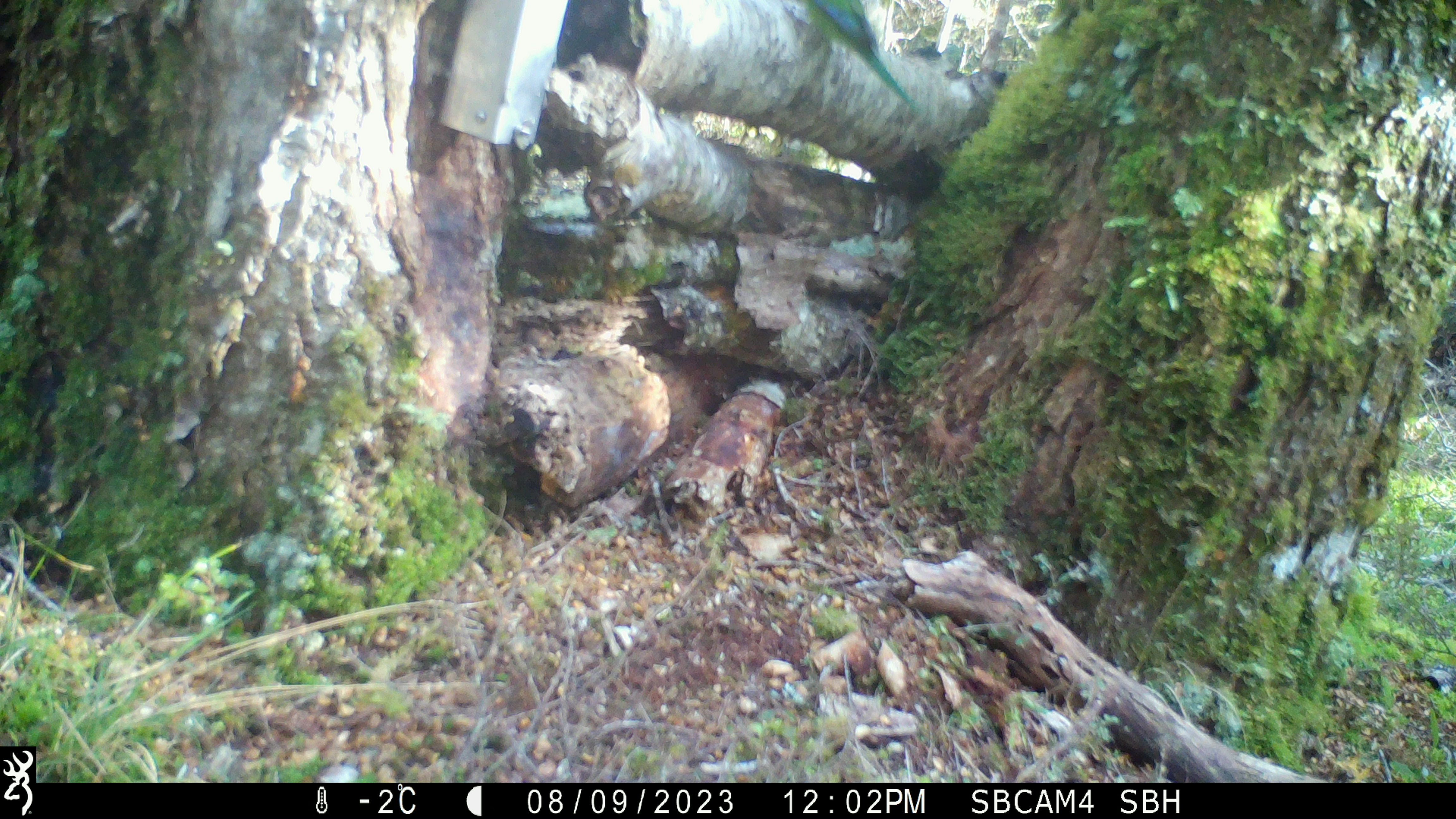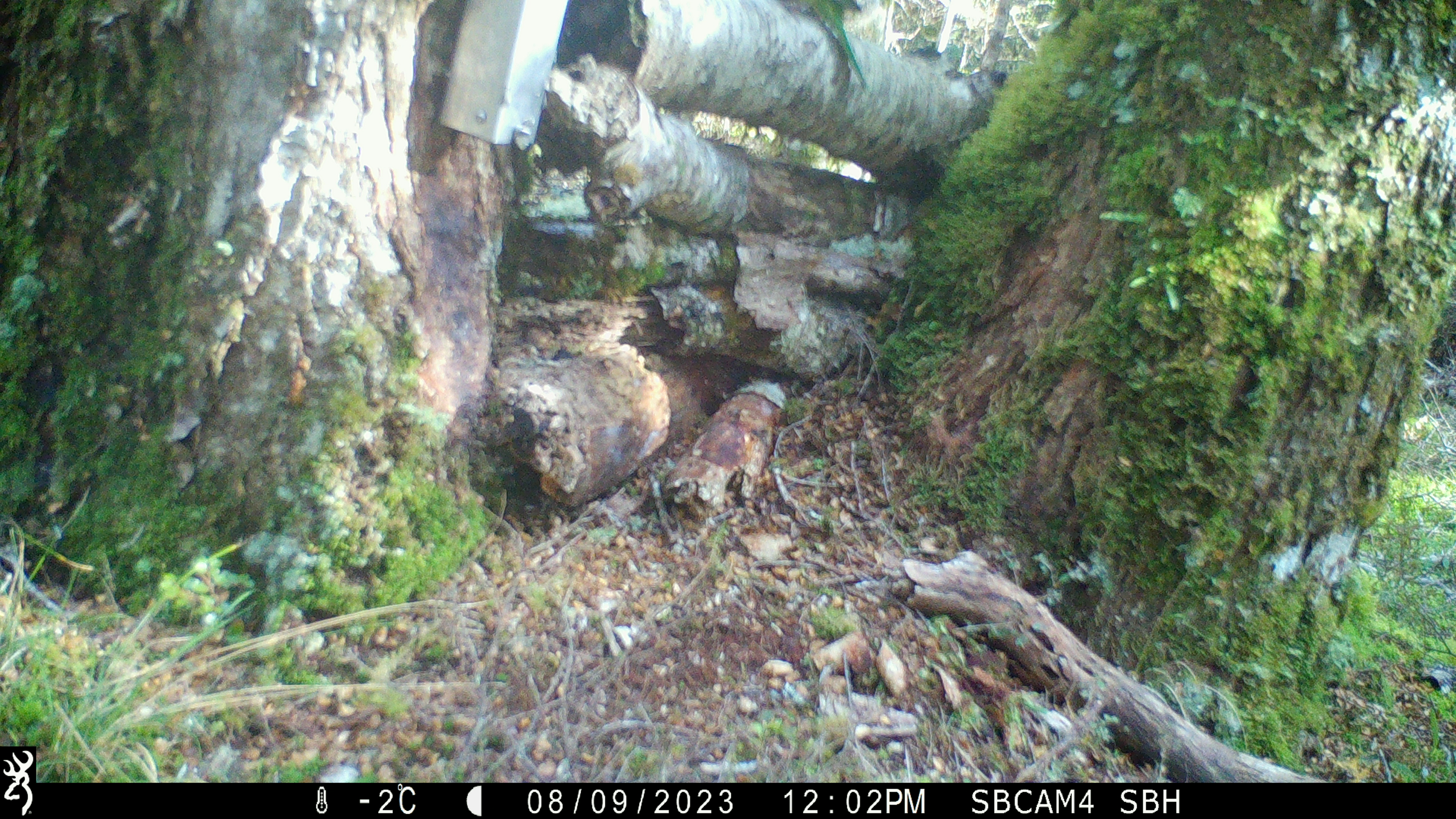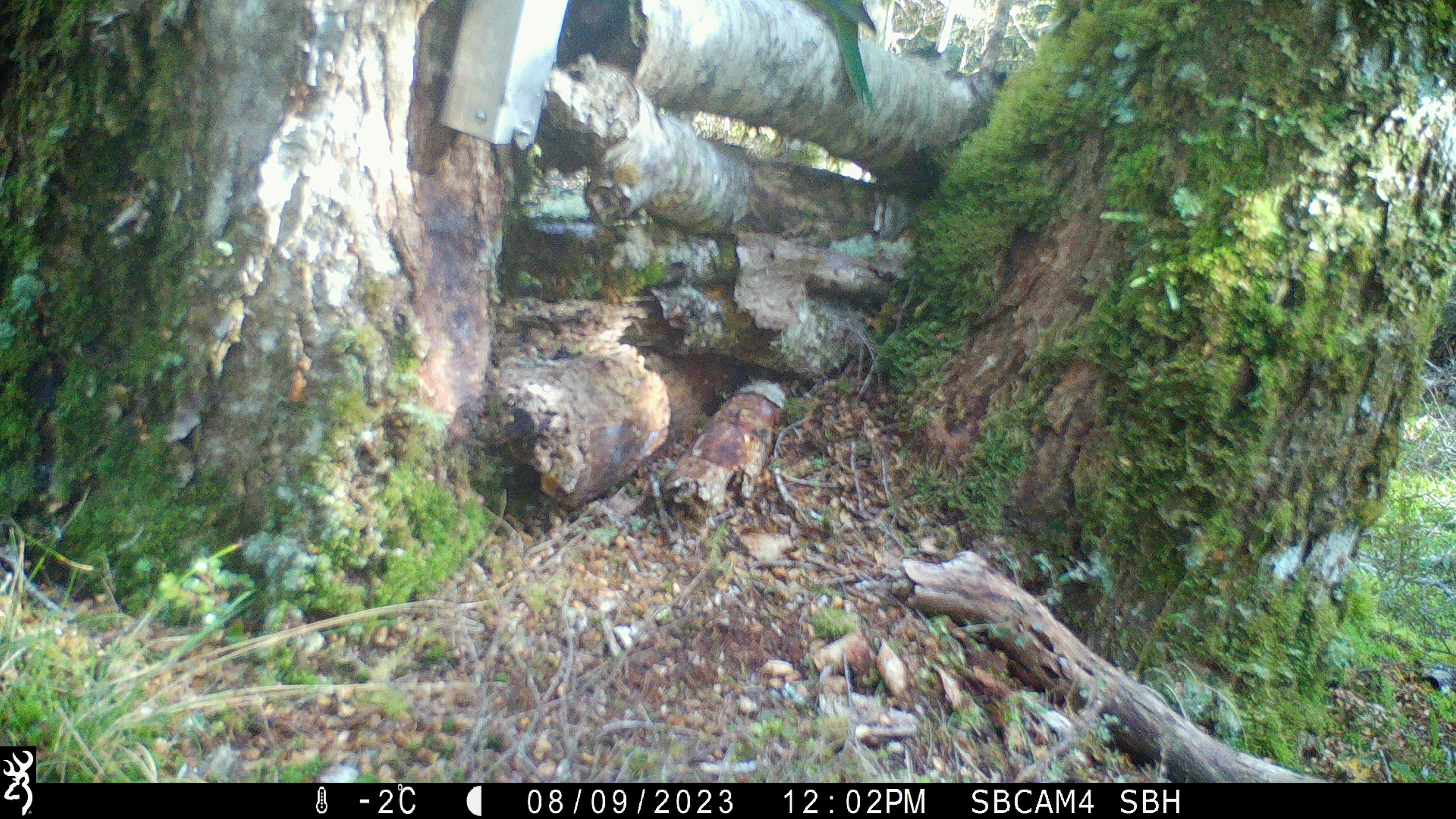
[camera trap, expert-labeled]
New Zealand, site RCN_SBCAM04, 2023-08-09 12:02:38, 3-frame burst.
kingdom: Animalia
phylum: Chordata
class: Aves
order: Psittaciformes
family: Psittaculidae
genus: Cyanoramphus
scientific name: Cyanoramphus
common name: parakeet